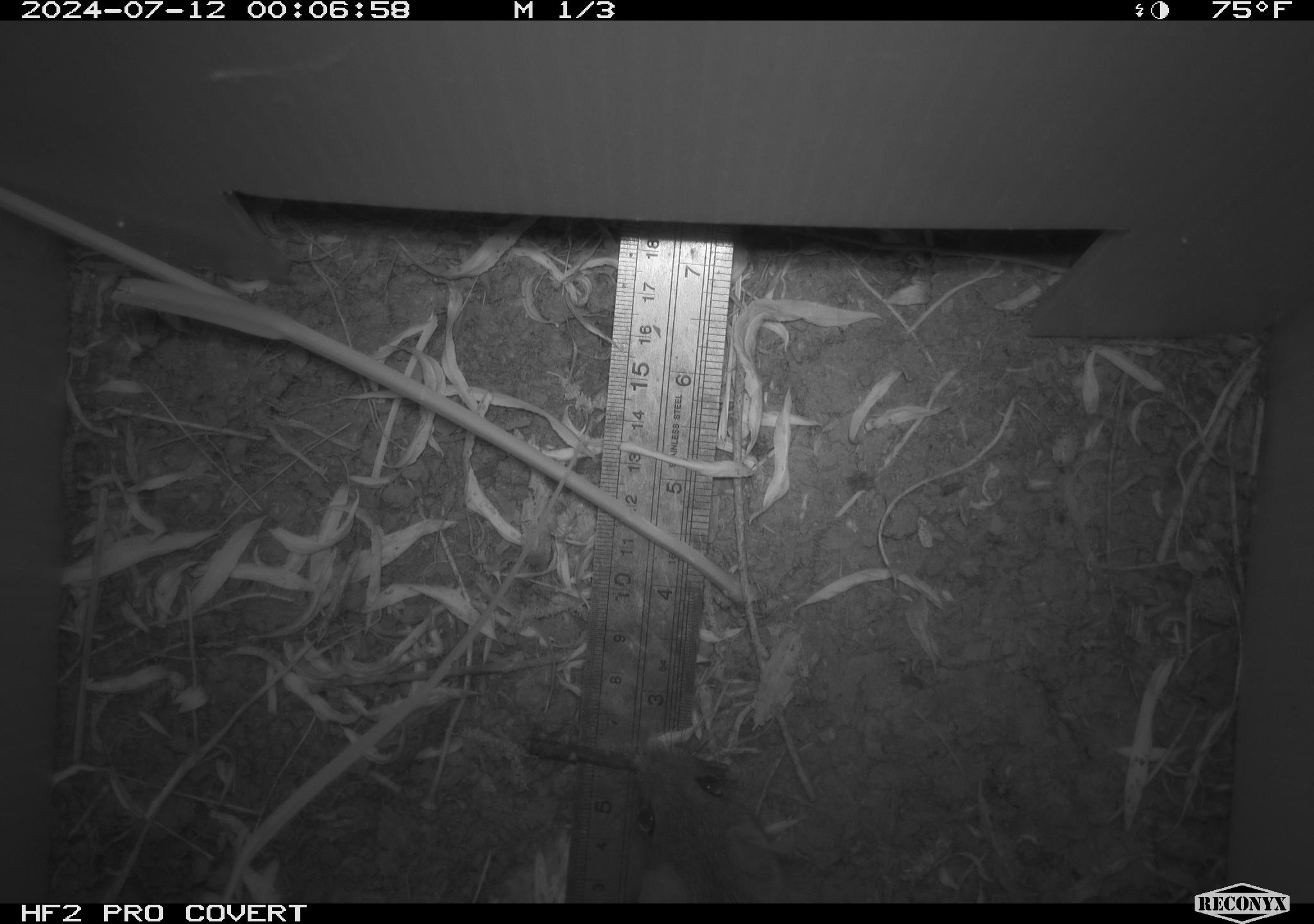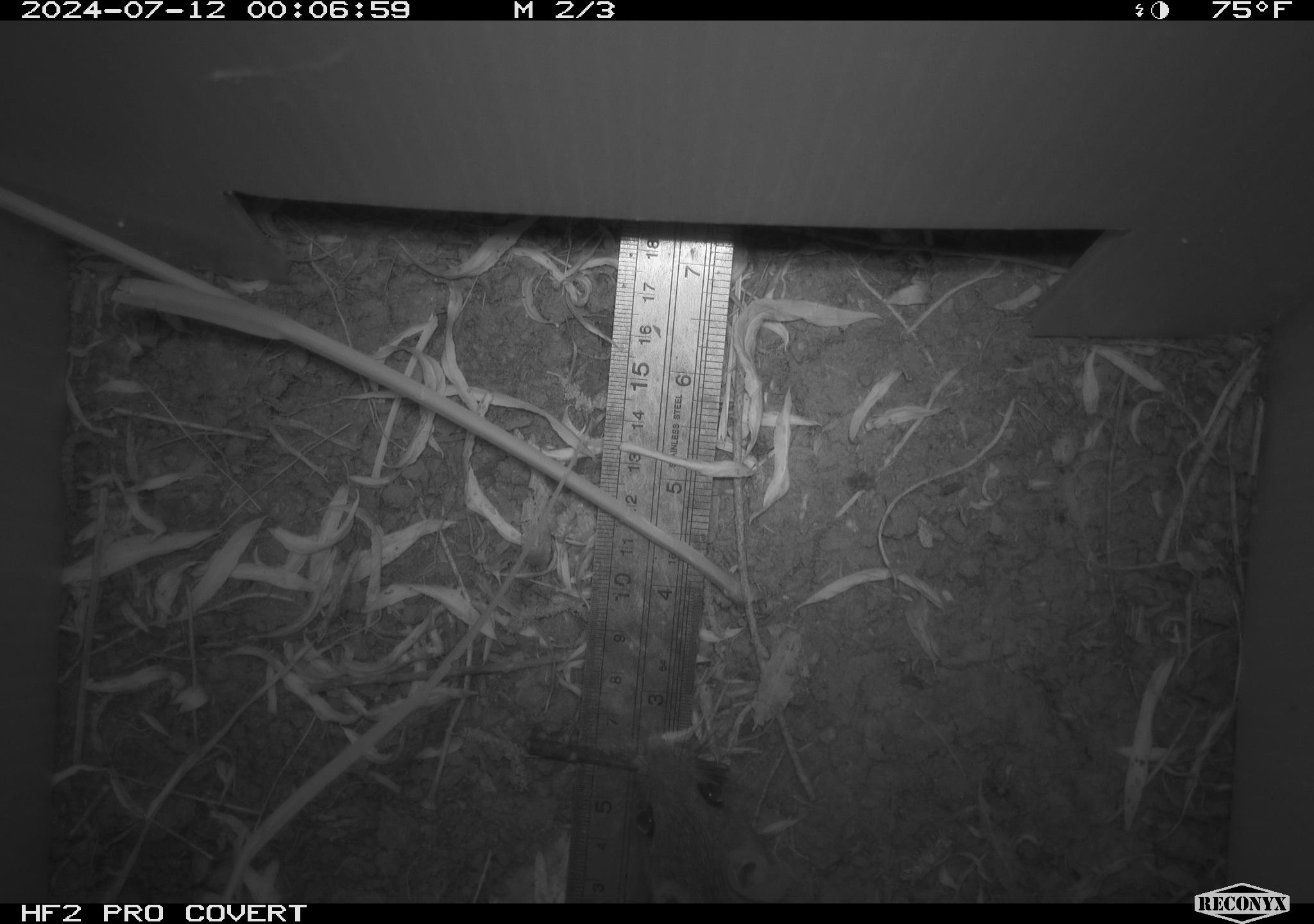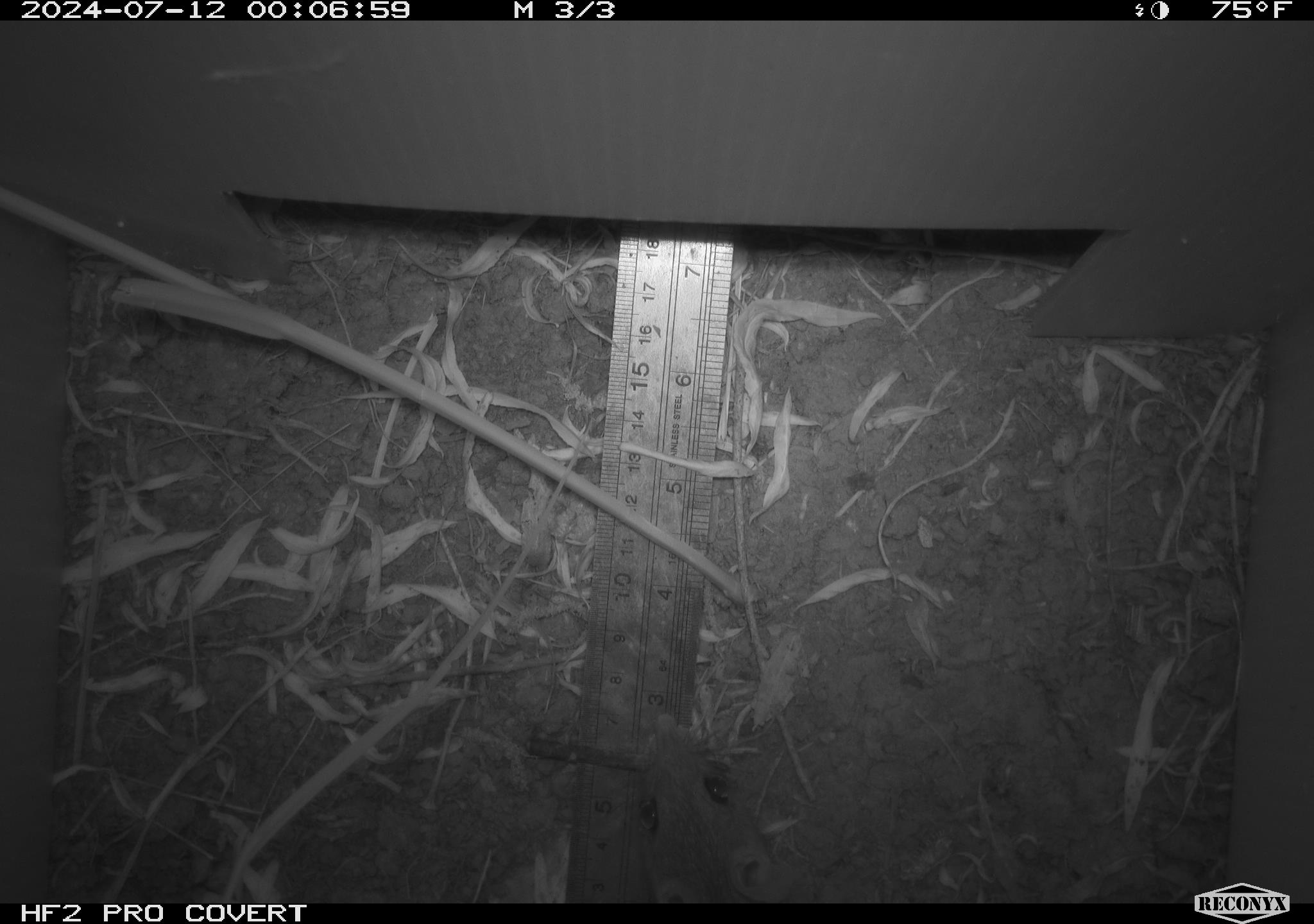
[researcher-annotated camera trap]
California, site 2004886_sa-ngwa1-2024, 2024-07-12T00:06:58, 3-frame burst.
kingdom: Animalia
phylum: Chordata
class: Mammalia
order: Rodentia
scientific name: Rodentia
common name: woodrat or rat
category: woodrat or rat species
Woodrat or rat species (woodrat or rat) (Rodentia).